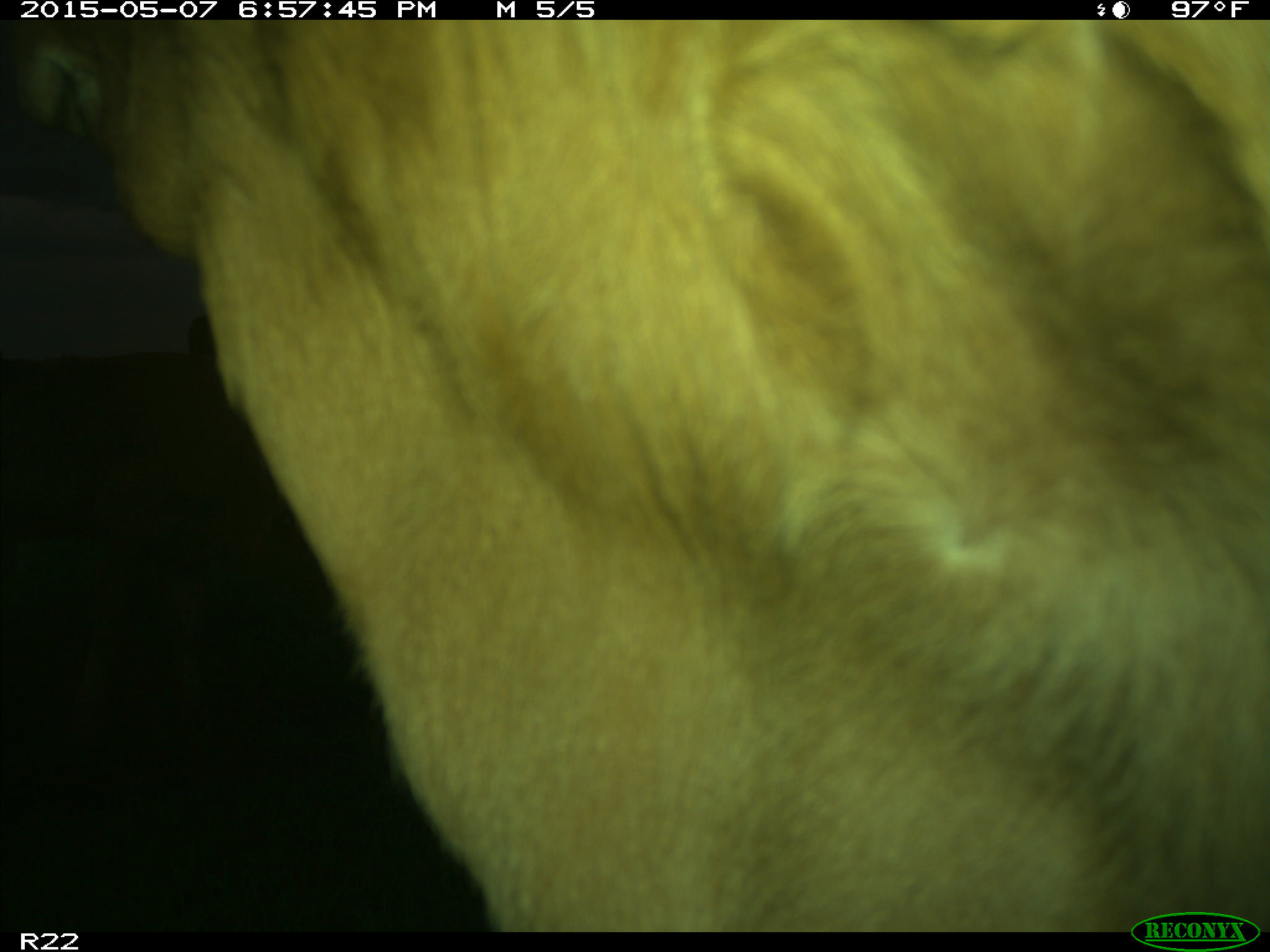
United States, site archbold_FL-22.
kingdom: Animalia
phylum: Chordata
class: Mammalia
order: Artiodactyla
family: Bovidae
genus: Bos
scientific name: Bos taurus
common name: domestic cow